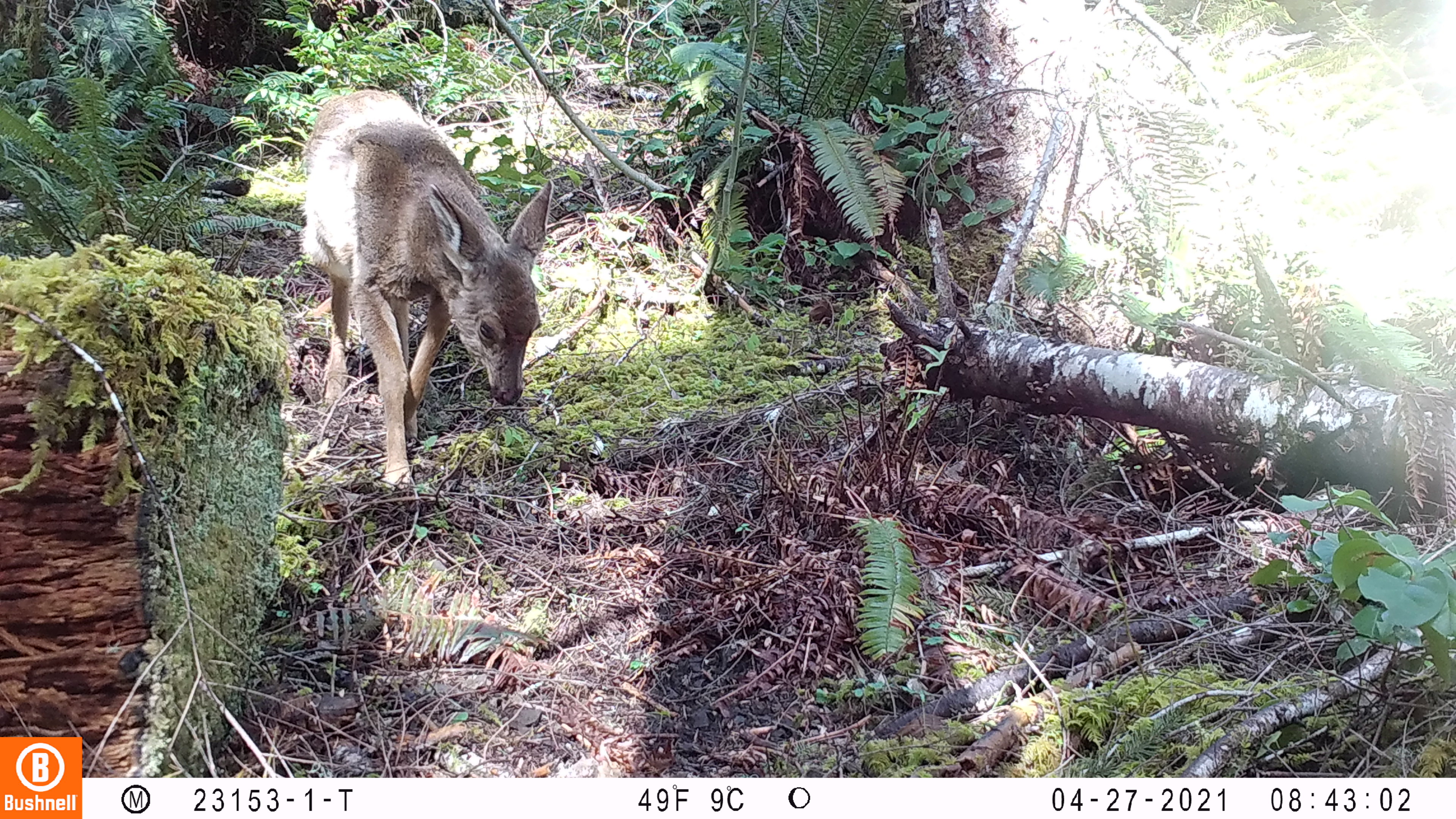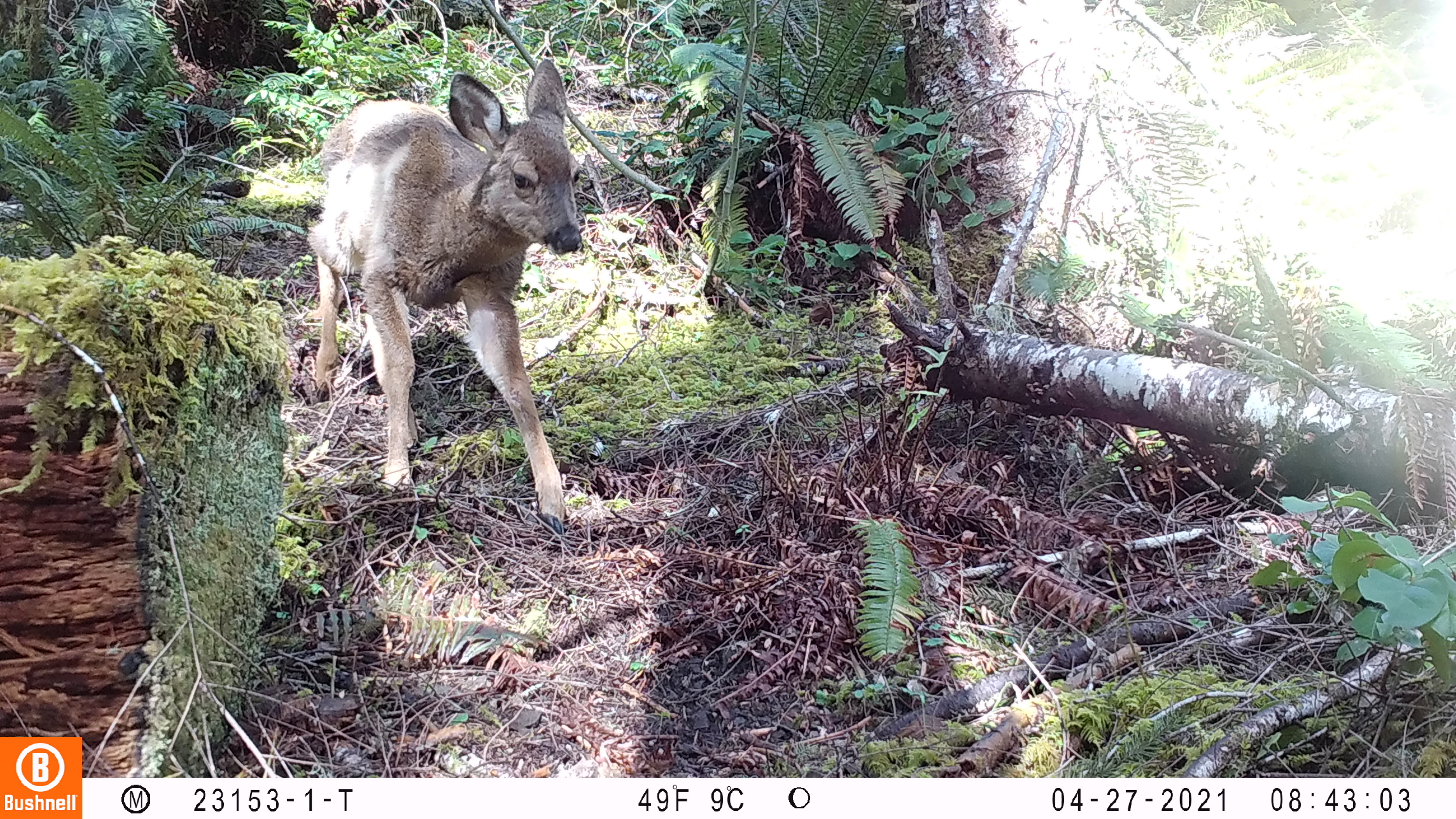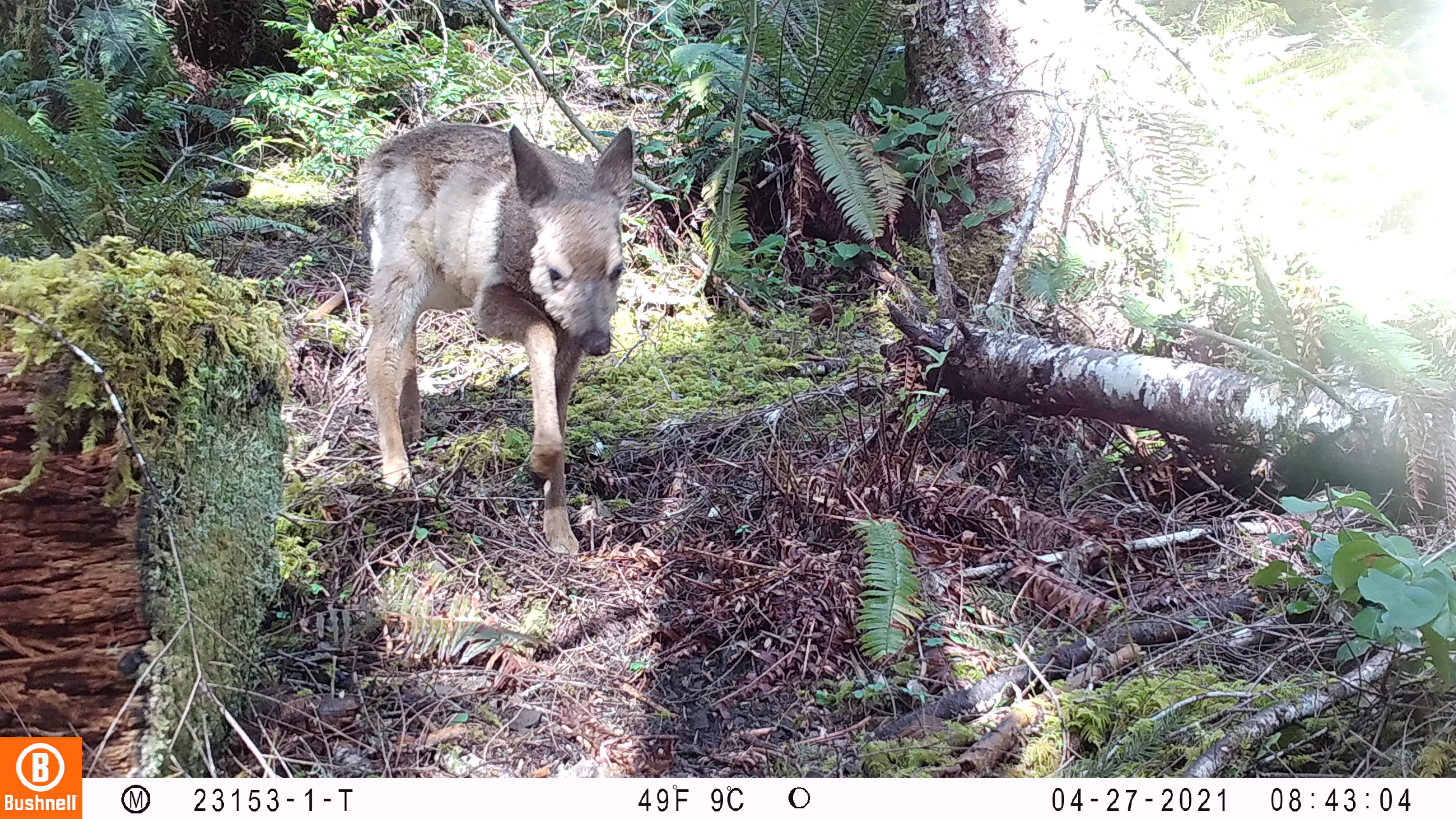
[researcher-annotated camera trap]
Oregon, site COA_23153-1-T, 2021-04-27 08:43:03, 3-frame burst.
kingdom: Animalia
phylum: Chordata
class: Mammalia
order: Artiodactyla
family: Cervidae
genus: Odocoileus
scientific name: Odocoileus hemionus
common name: black-tailed deer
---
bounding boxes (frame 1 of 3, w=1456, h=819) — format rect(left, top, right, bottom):
black-tailed deer: rect(300, 86, 558, 504)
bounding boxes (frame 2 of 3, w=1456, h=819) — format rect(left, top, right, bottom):
black-tailed deer: rect(299, 56, 586, 531)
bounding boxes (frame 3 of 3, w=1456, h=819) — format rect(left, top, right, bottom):
black-tailed deer: rect(353, 110, 642, 567)